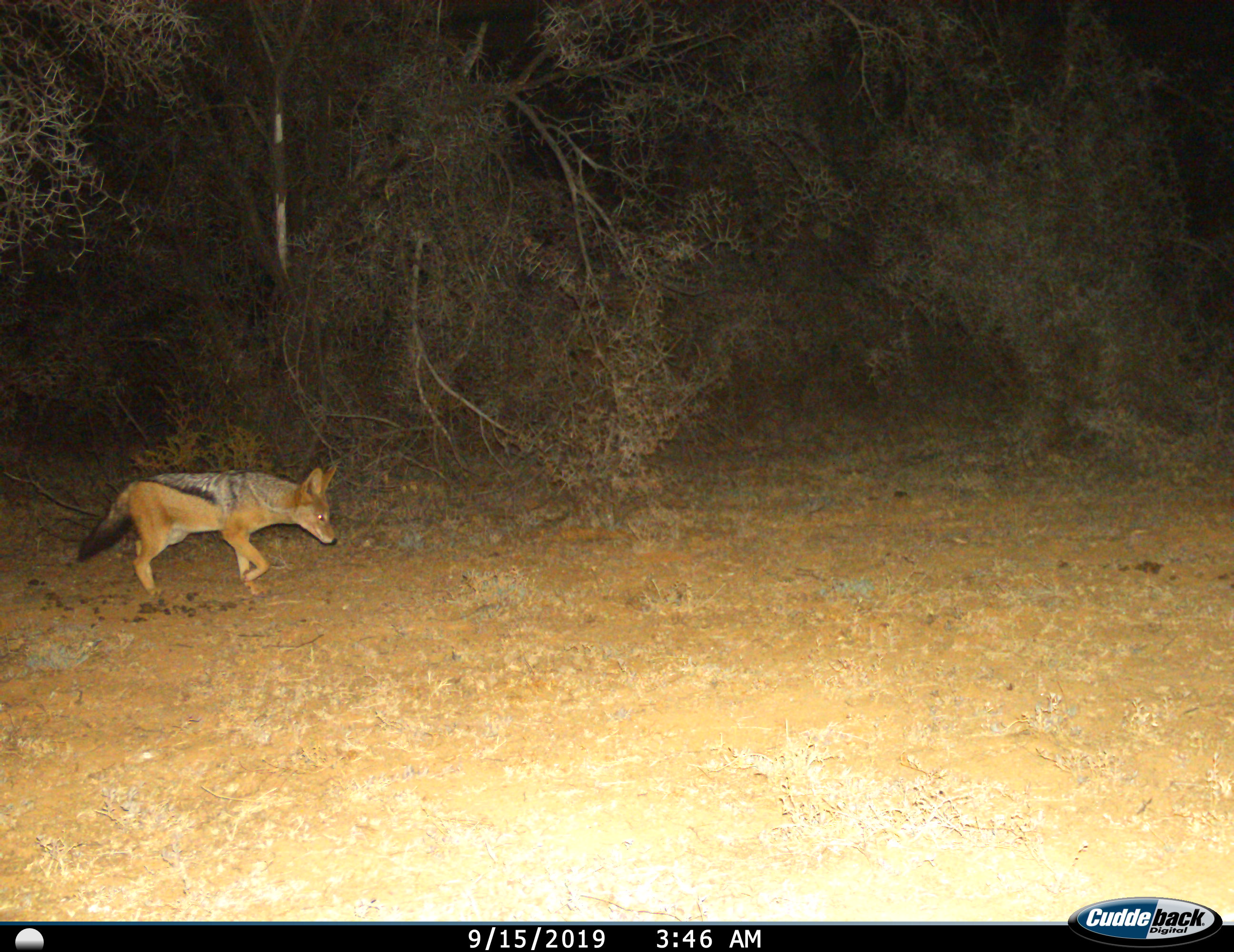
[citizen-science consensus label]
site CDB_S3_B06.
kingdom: Animalia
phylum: Chordata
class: Mammalia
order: Carnivora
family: Canidae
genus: Lupulella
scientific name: Lupulella mesomelas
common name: black-backed jackal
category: jackalblackbacked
Jackalblackbacked (black-backed jackal) (Lupulella mesomelas), count 1. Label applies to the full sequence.